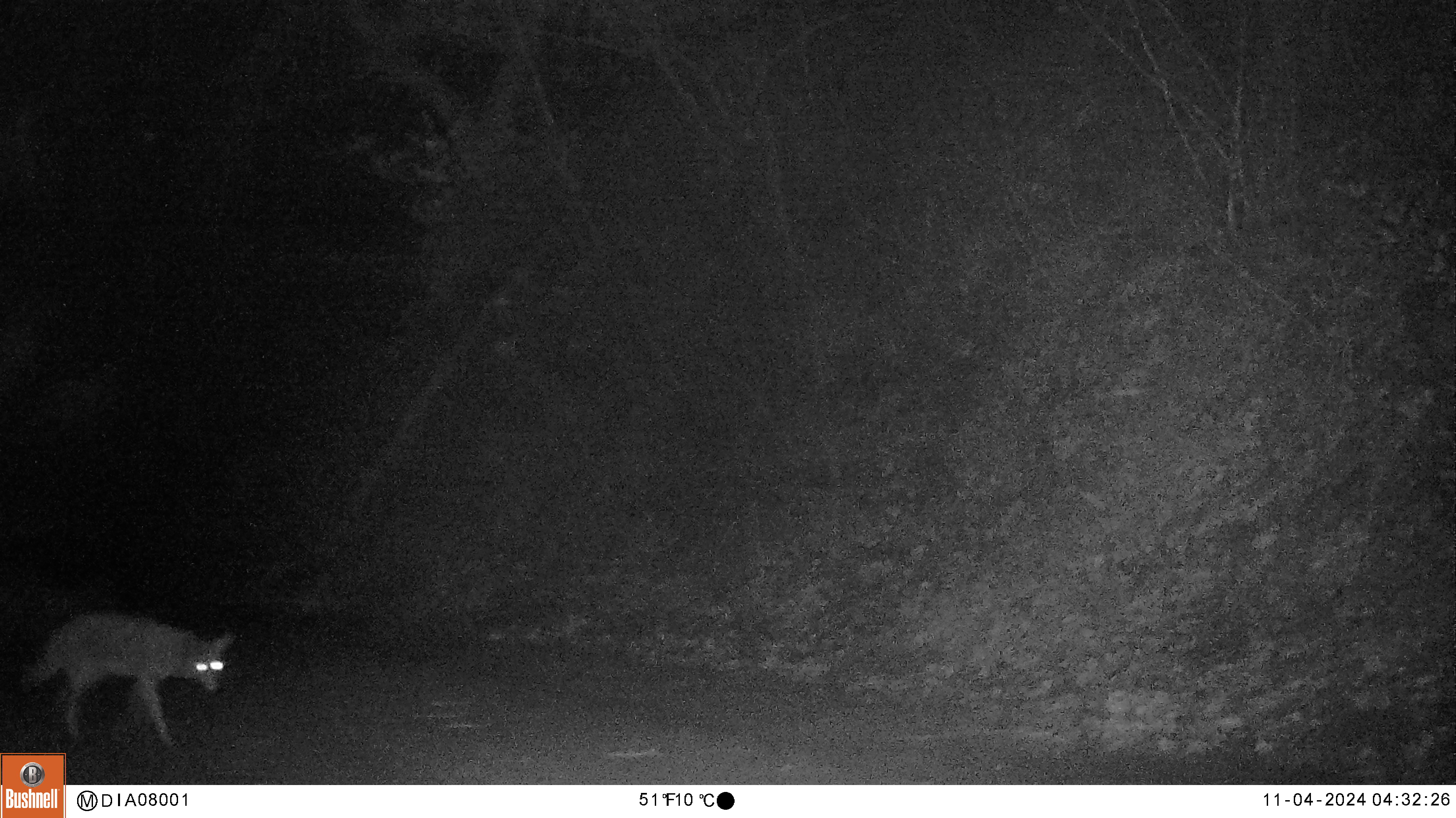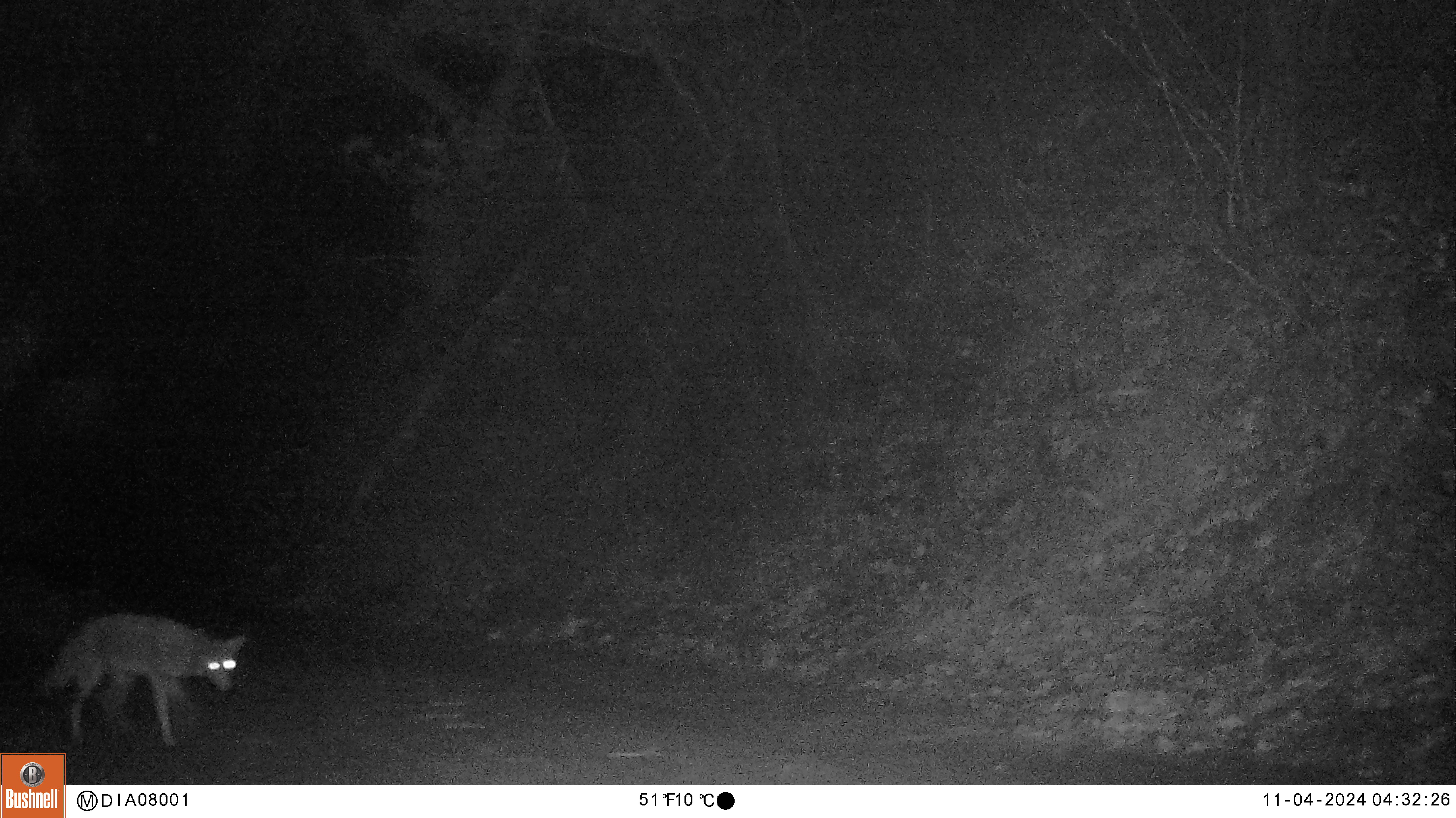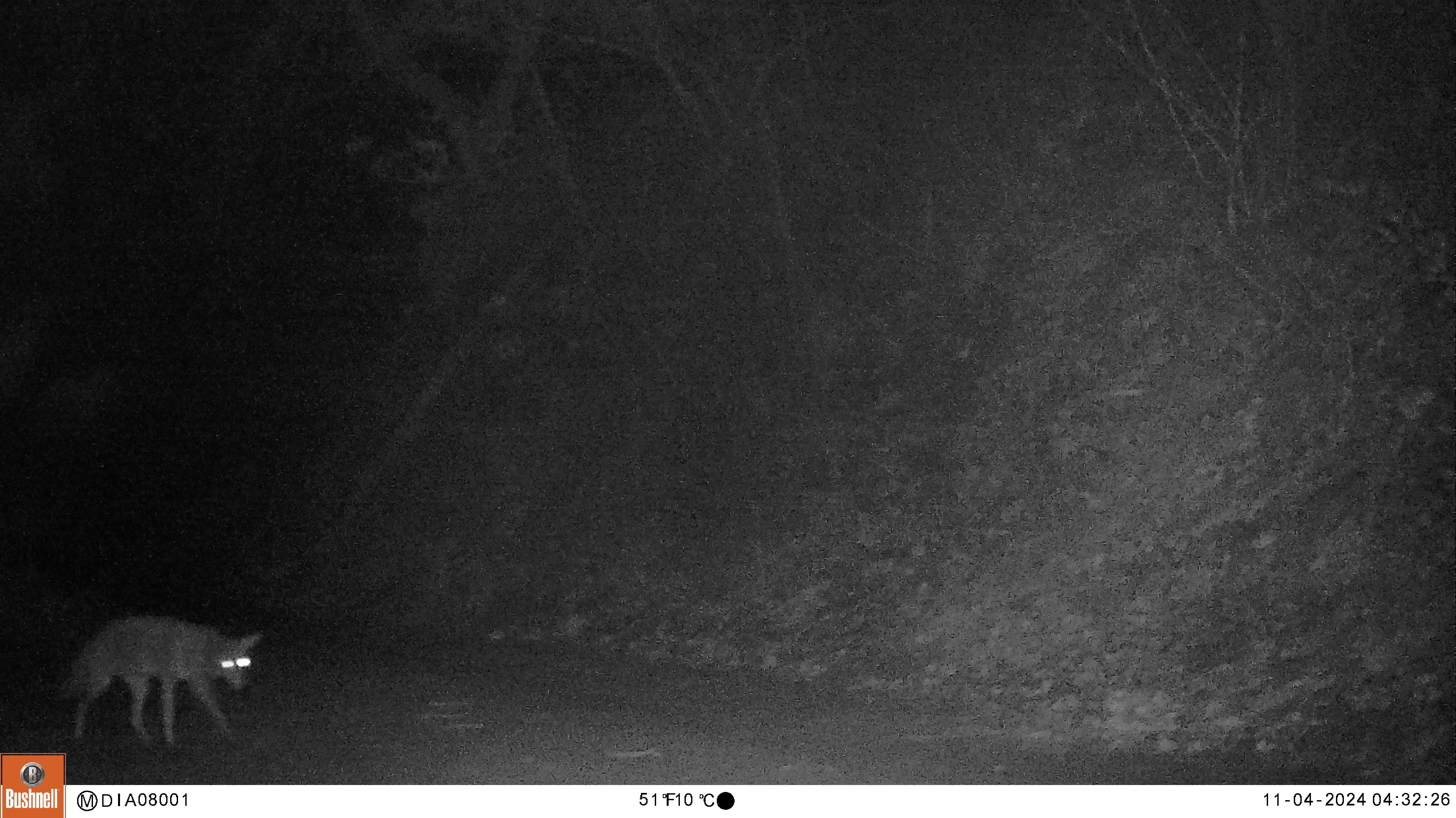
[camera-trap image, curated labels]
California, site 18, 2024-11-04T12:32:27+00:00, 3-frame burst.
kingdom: Animalia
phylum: Chordata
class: Mammalia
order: Carnivora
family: Canidae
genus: Canis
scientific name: Canis latrans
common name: coyote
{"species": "coyote (Canis latrans)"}